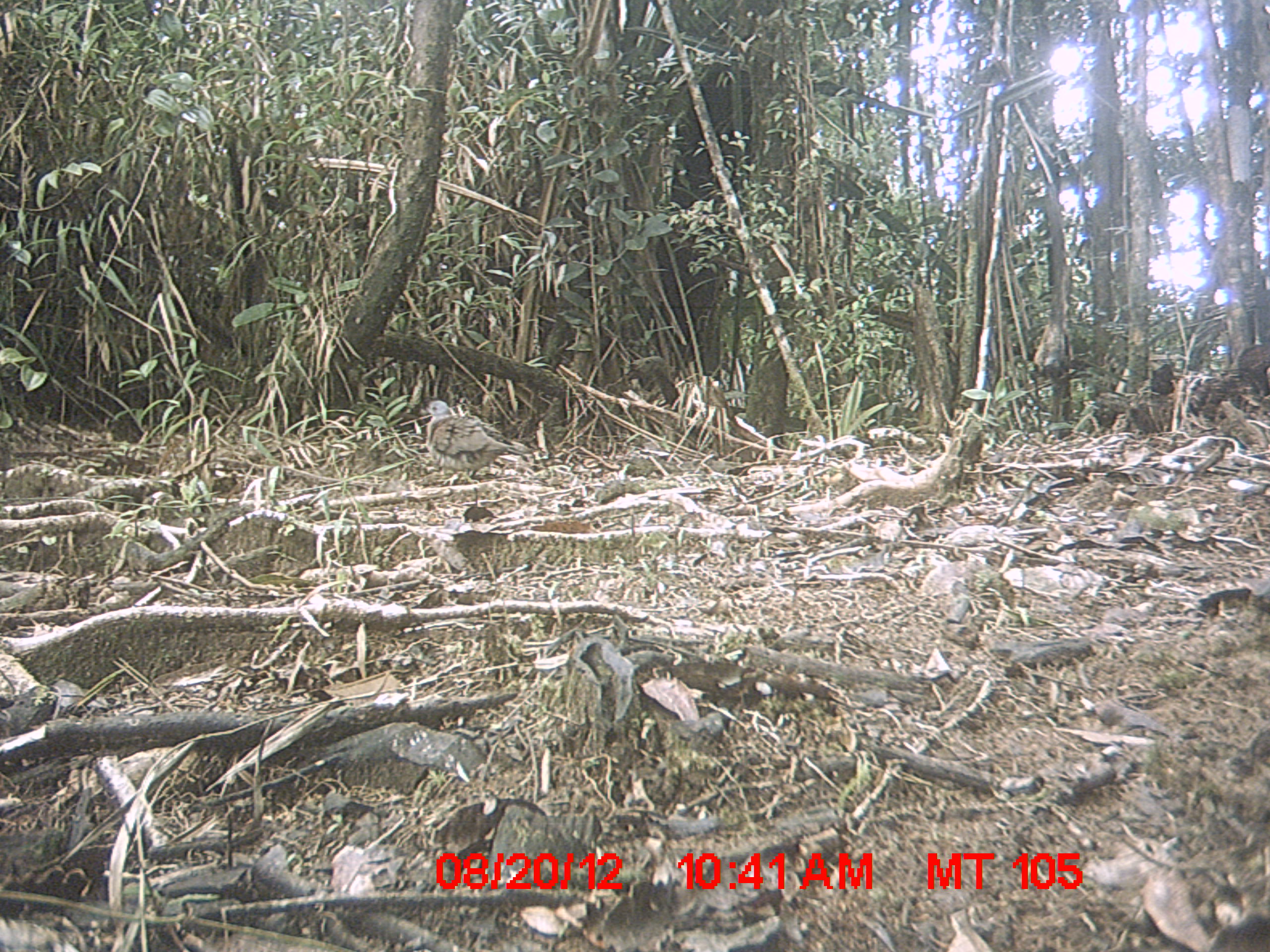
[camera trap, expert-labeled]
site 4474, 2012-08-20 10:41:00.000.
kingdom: Animalia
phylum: Chordata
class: Aves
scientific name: Aves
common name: bird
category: unknown bird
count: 1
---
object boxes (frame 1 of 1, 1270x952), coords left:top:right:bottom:
unknown bird: 412:395:519:487